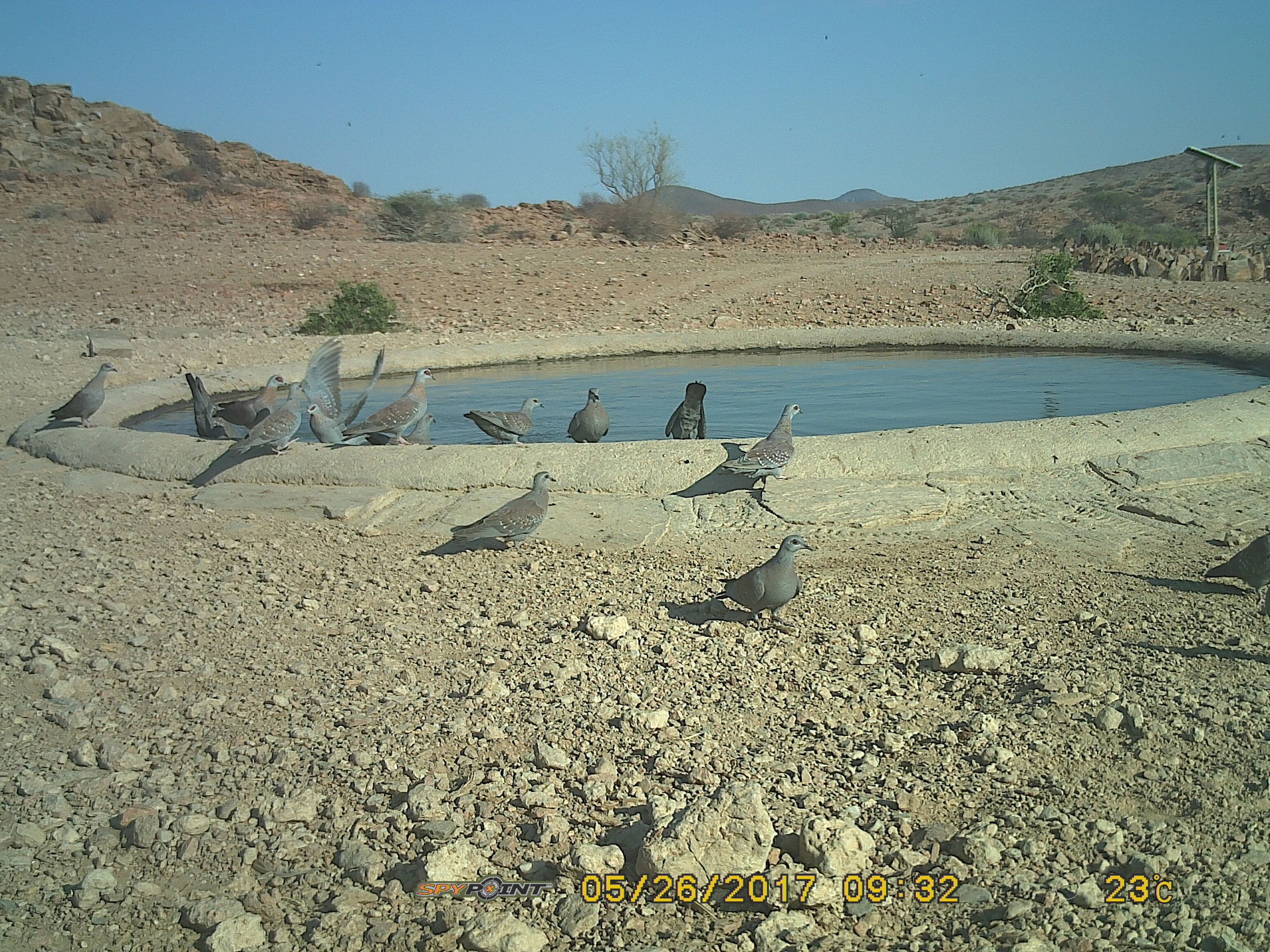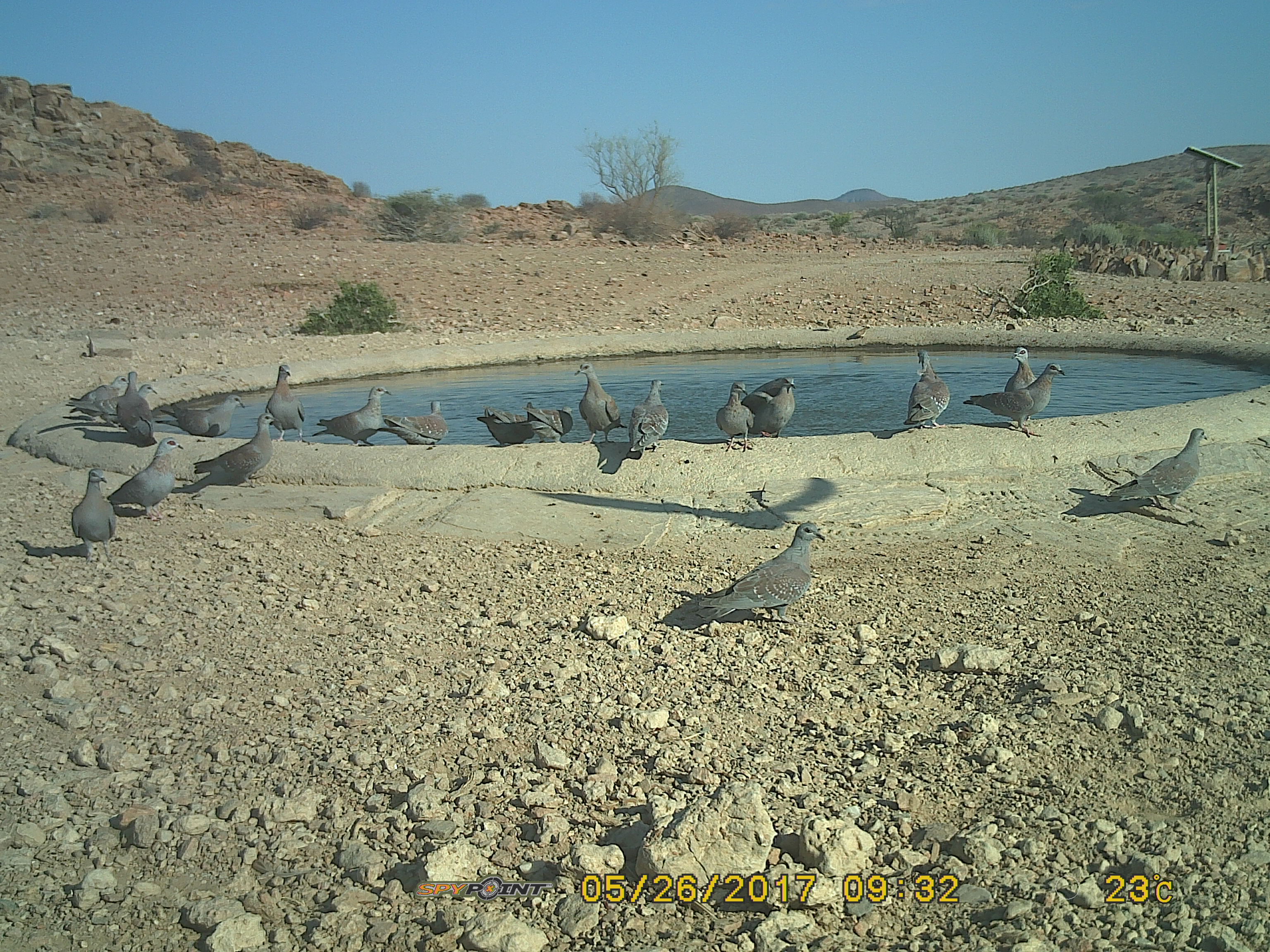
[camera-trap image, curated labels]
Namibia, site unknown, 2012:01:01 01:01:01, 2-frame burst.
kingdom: Animalia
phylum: Chordata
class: Aves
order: Columbiformes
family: Columbidae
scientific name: Columbidae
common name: pigeons and doves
Columbidae (pigeons and doves).